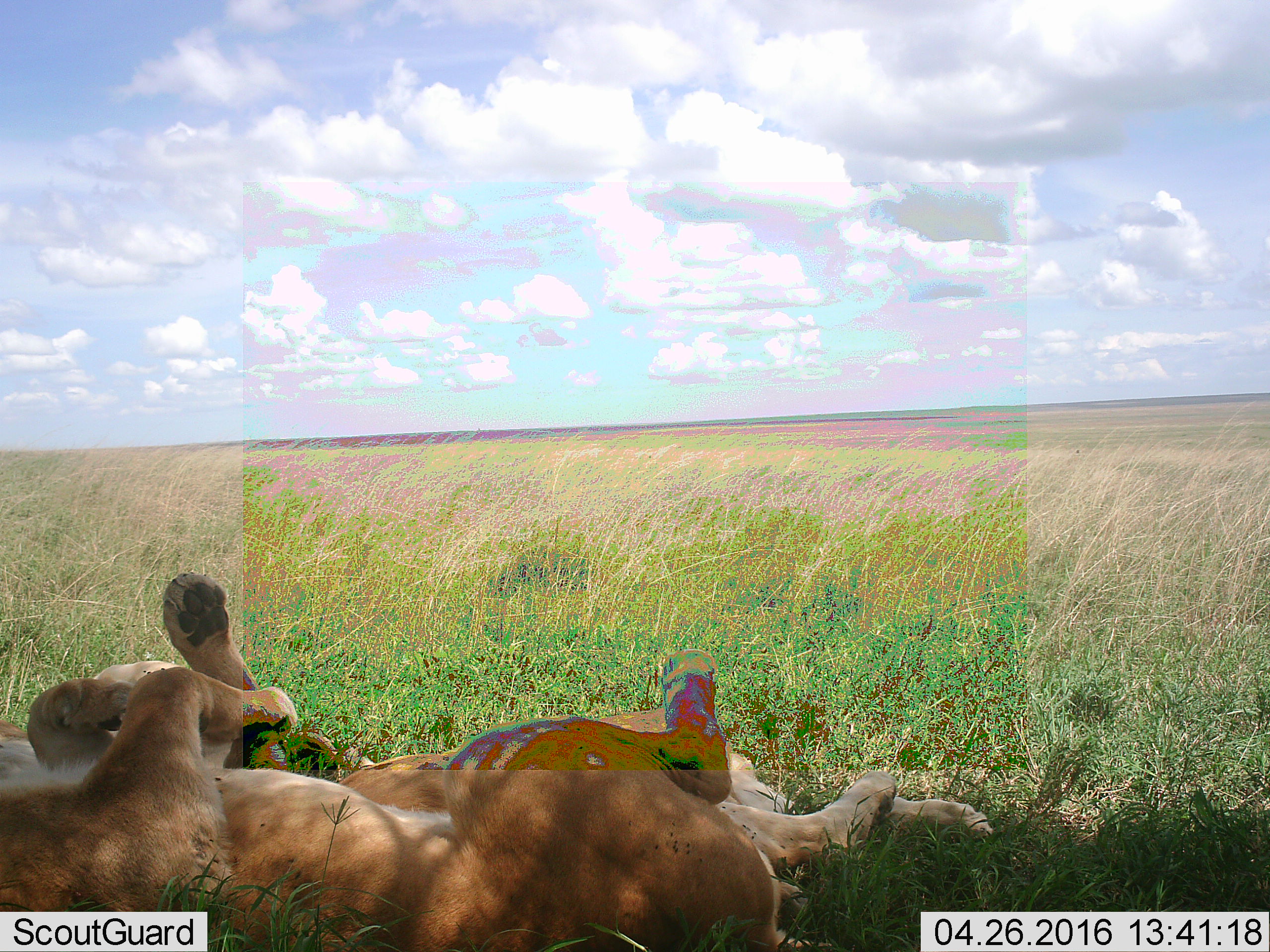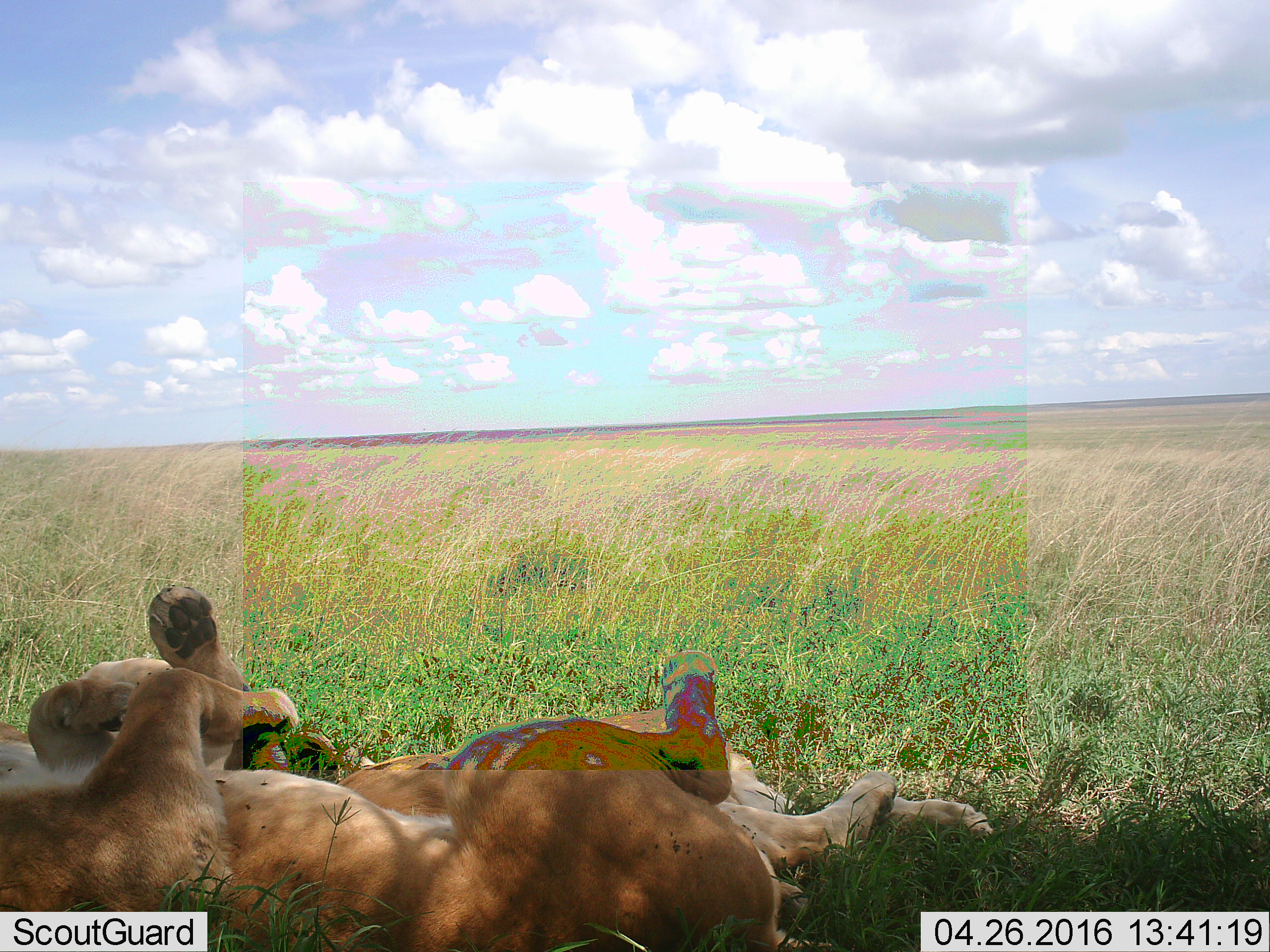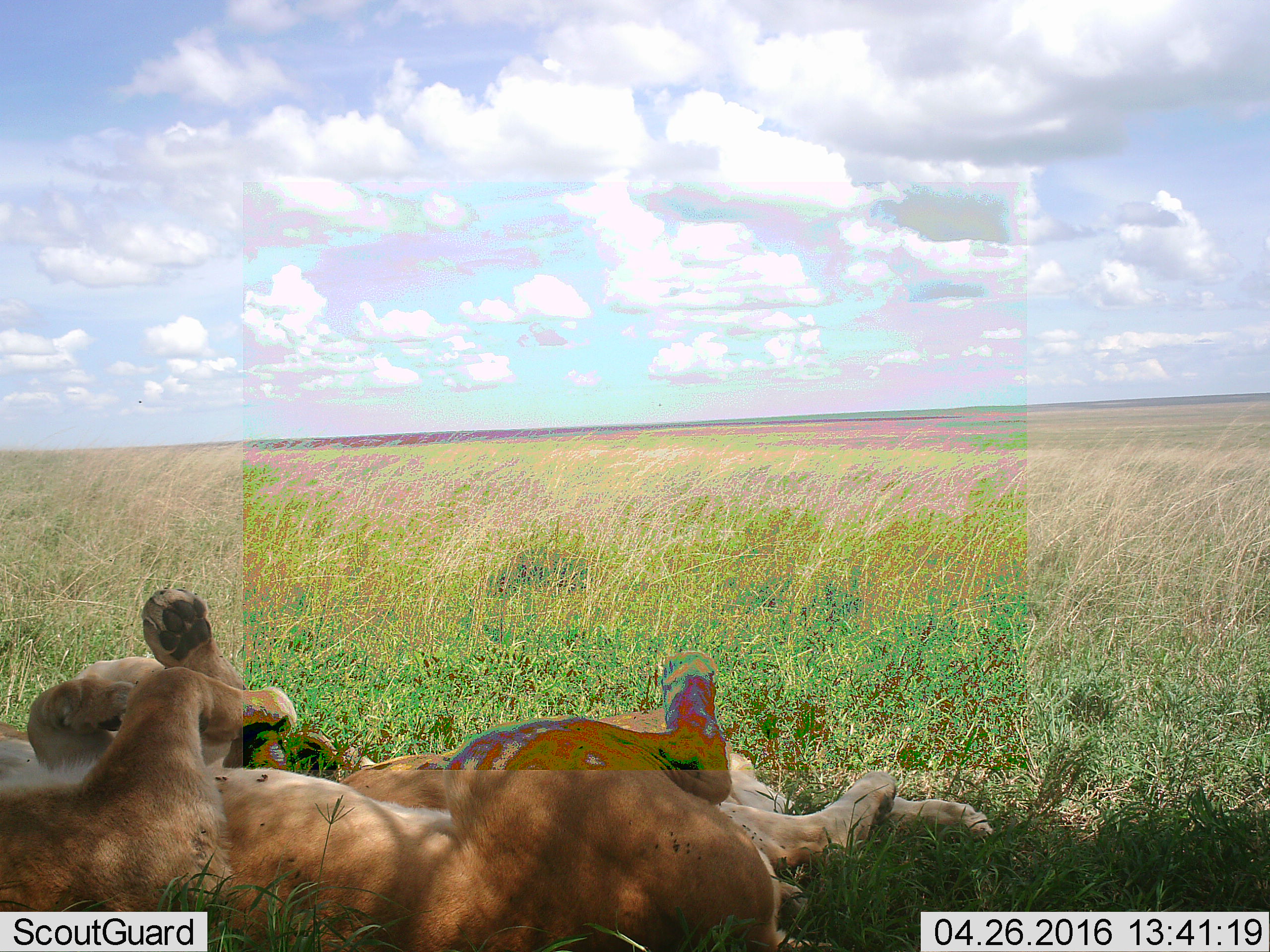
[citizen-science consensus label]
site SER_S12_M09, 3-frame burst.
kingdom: Animalia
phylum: Chordata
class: Mammalia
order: Carnivora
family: Felidae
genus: Panthera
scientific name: Panthera leo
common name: lion female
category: lionfemale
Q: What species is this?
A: Lionfemale (lion female) (Panthera leo).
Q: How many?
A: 2.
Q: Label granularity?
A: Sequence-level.